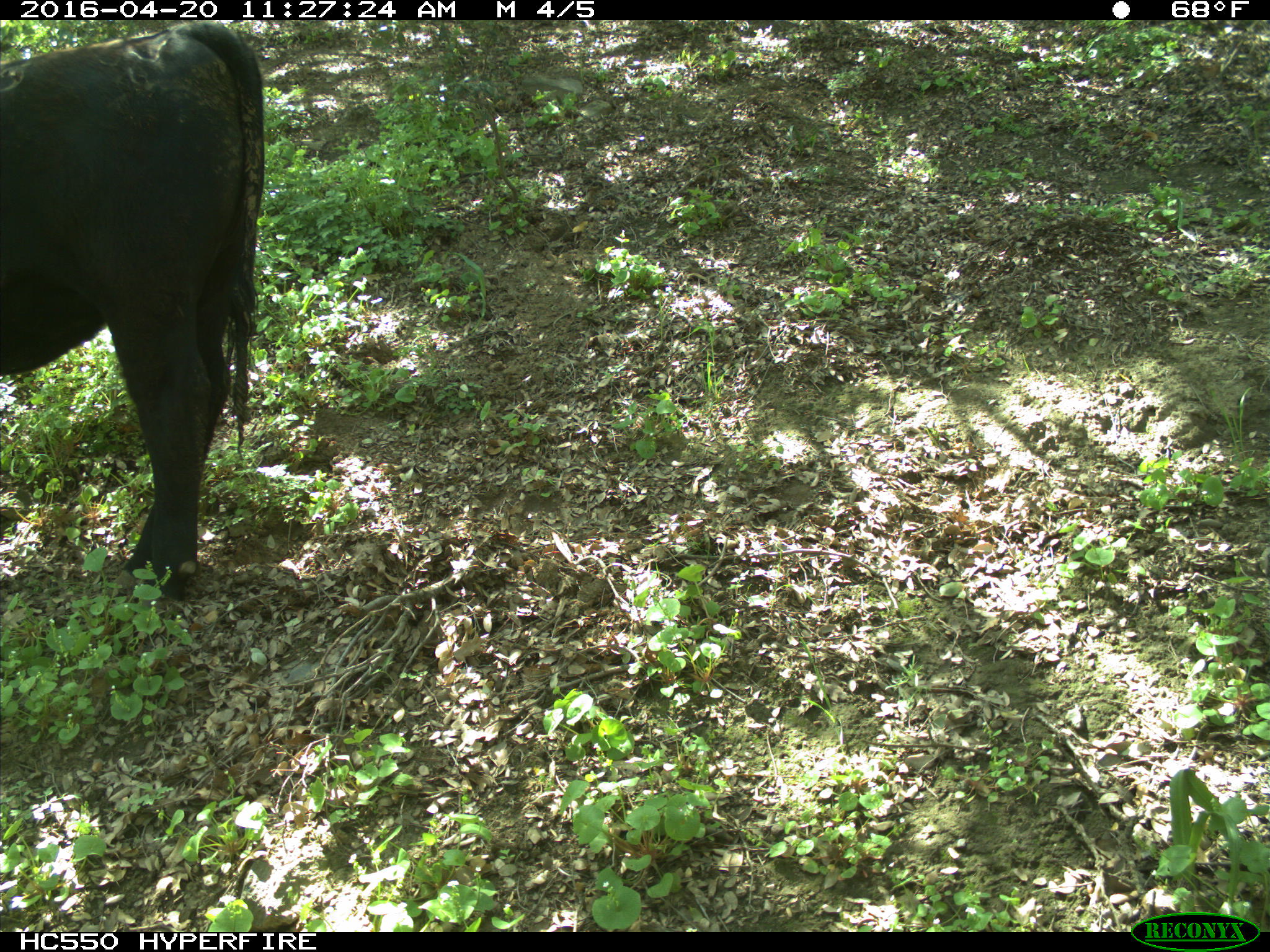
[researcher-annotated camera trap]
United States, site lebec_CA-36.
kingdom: Animalia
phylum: Chordata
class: Mammalia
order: Artiodactyla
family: Bovidae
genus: Bos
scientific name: Bos taurus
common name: domestic cow